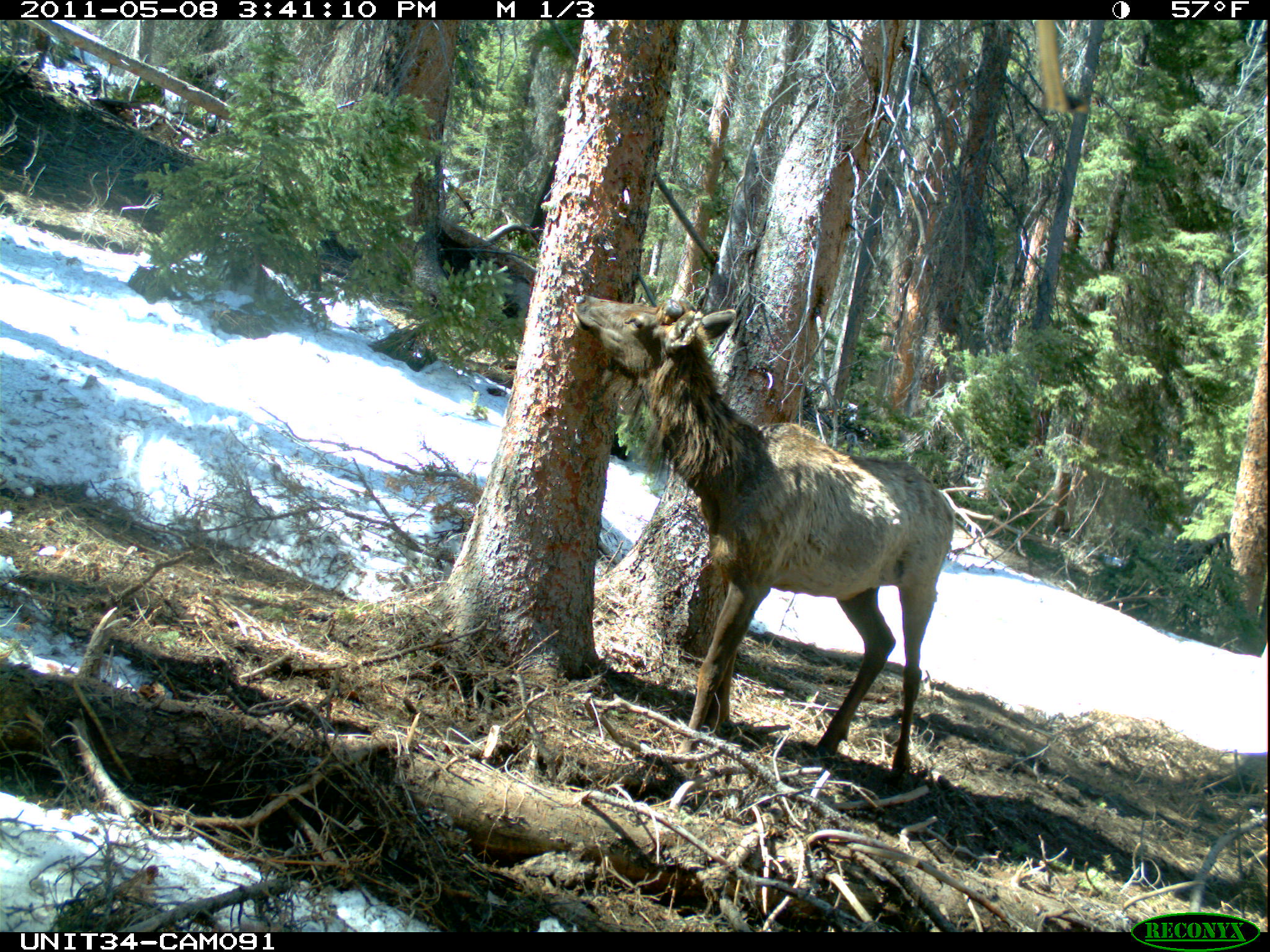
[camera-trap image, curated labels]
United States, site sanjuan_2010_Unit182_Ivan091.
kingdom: Animalia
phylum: Chordata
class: Mammalia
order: Artiodactyla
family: Cervidae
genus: Cervus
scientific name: Cervus elaphus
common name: red deer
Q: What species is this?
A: Cervus elaphus (red deer).